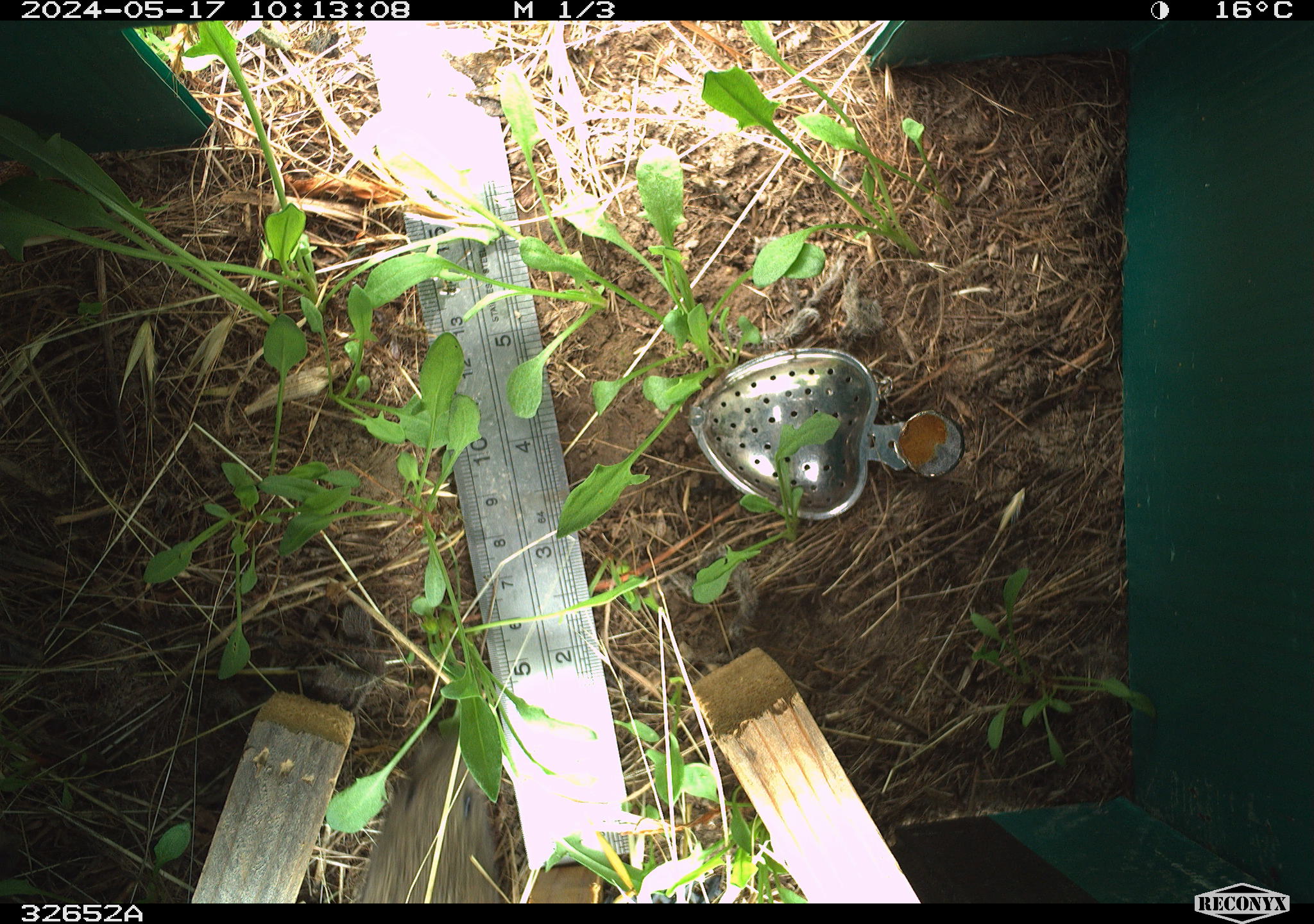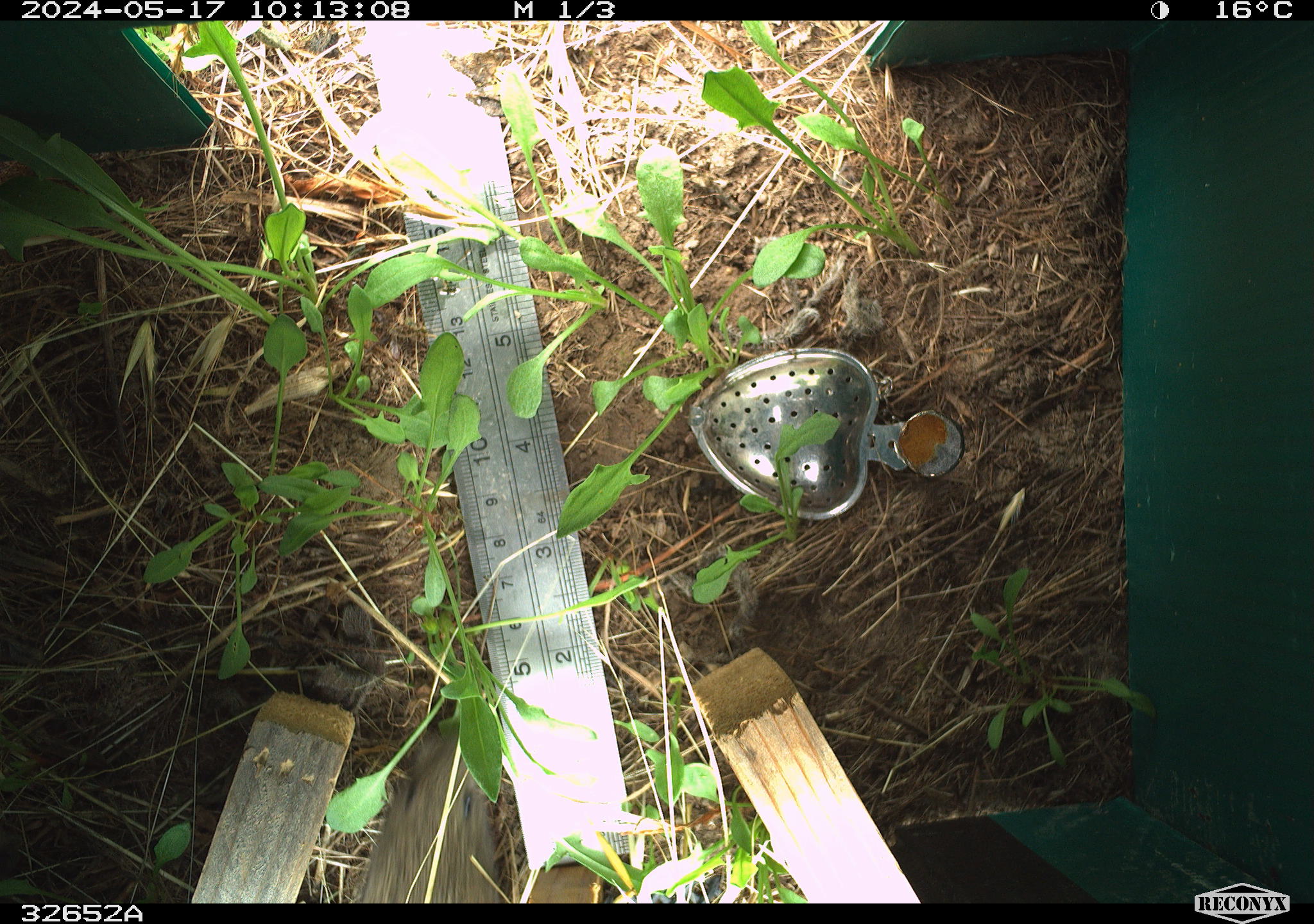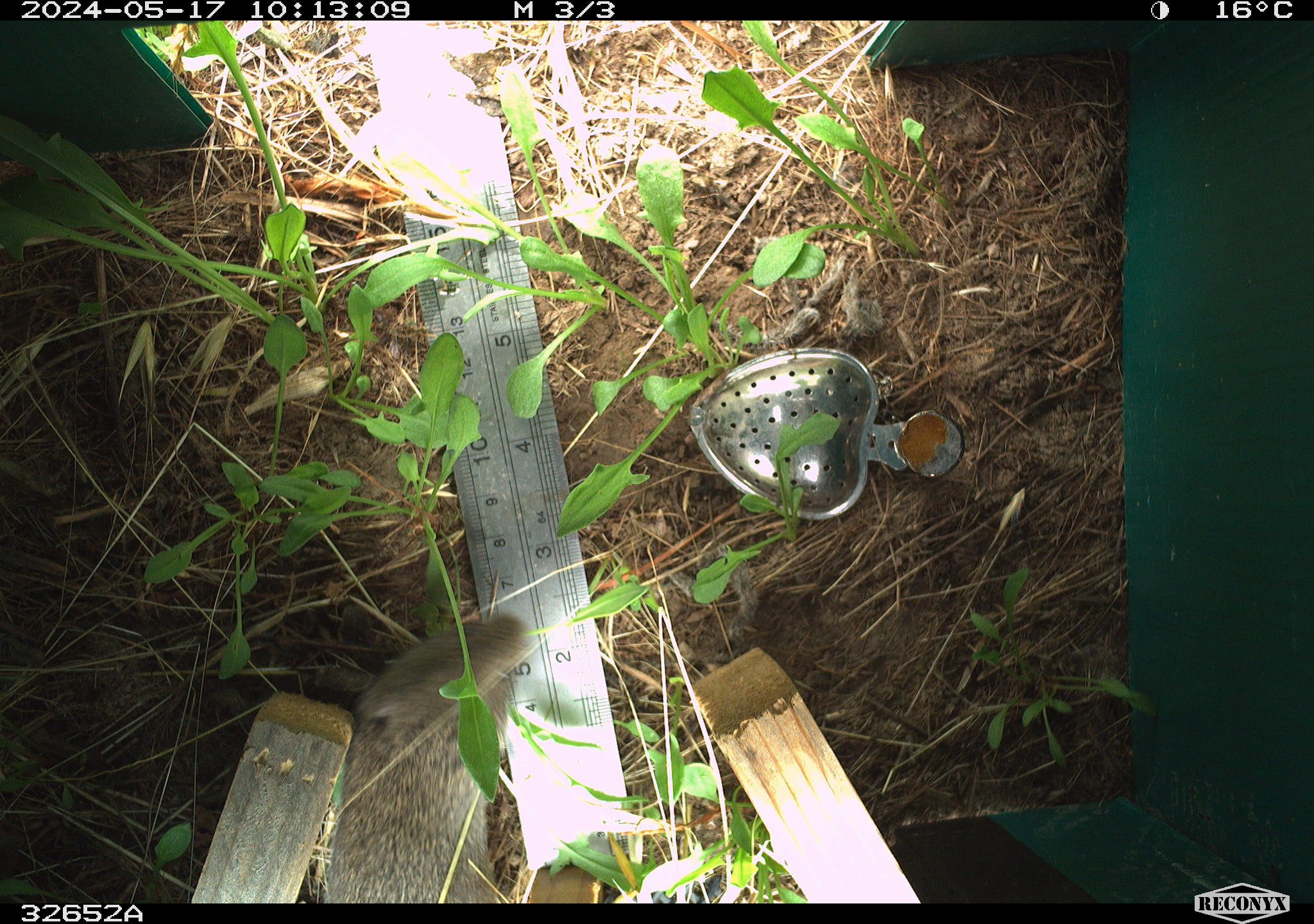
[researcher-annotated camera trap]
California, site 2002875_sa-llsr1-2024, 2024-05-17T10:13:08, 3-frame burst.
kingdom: Animalia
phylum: Chordata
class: Mammalia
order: Rodentia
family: Cricetidae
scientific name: Arvicolinae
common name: voles, lemmings, and muskrats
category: arvicolinae subfamily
Arvicolinae subfamily (voles, lemmings, and muskrats) (Arvicolinae).